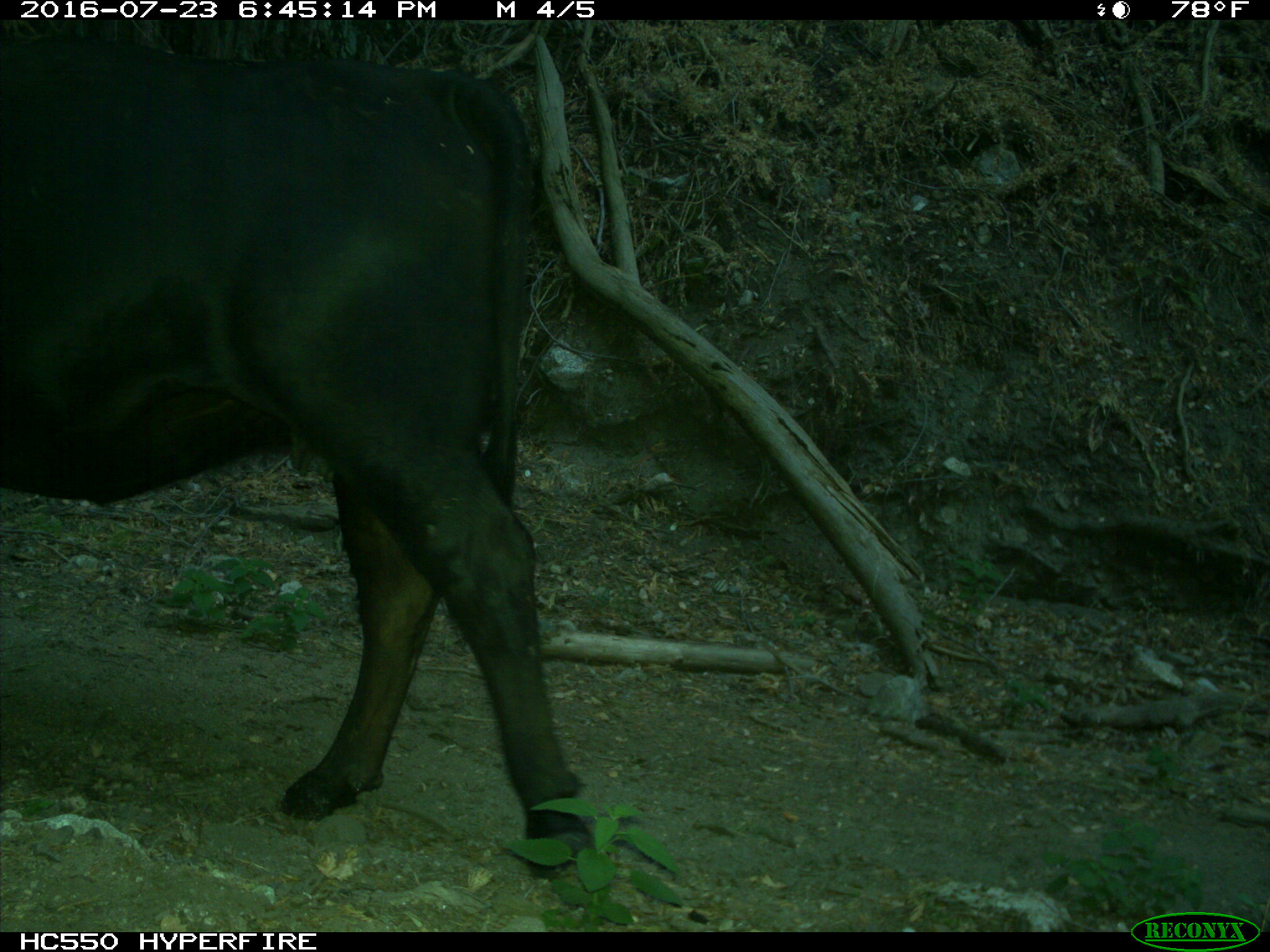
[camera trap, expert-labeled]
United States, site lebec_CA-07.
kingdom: Animalia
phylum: Chordata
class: Mammalia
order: Artiodactyla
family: Bovidae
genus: Bos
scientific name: Bos taurus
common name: domestic cow